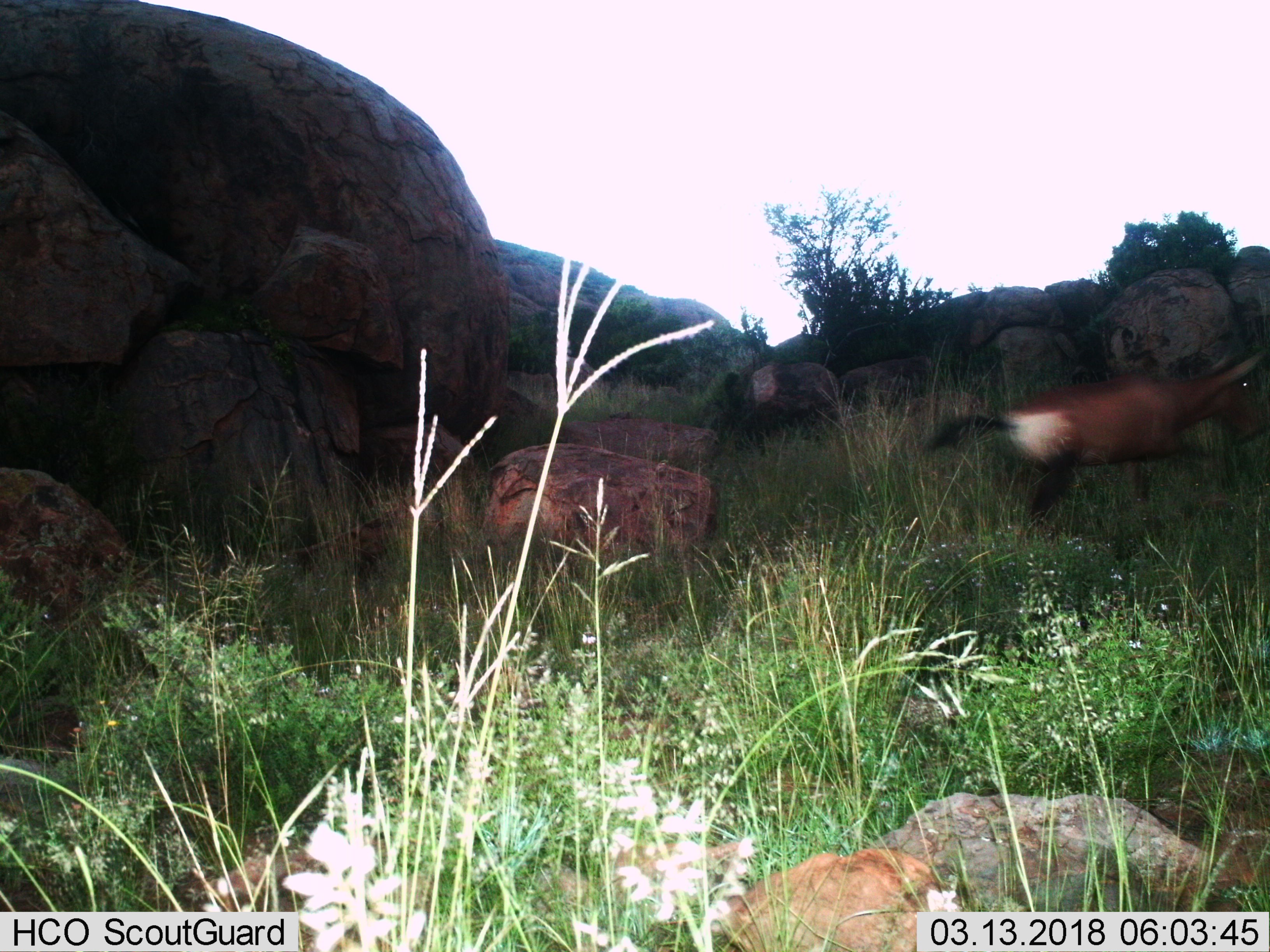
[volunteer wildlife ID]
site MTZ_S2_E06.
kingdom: Animalia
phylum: Chordata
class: Mammalia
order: Artiodactyla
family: Bovidae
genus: Alcelaphus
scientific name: Alcelaphus buselaphus caama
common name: red hartebeest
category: hartebeestred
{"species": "hartebeestred (red hartebeest) (Alcelaphus buselaphus caama)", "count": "1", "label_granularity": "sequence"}